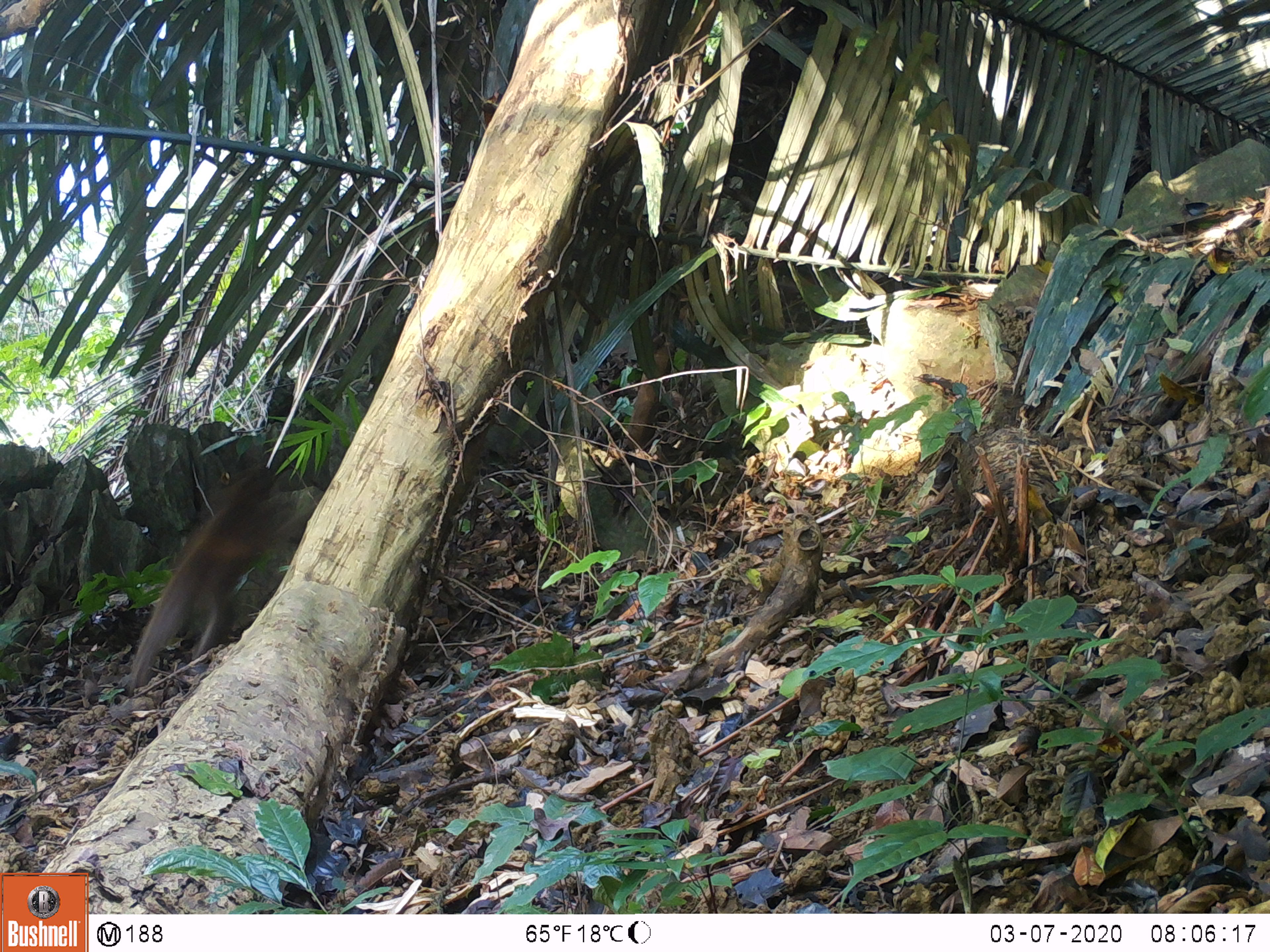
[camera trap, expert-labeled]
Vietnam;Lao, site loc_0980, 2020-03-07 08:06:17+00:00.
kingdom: Animalia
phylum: Chordata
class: Mammalia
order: Primates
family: Cercopithecidae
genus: Macaca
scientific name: Macaca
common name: macaque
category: macaque not stump tailed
Macaque not stump tailed (macaque) (Macaca). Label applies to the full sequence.